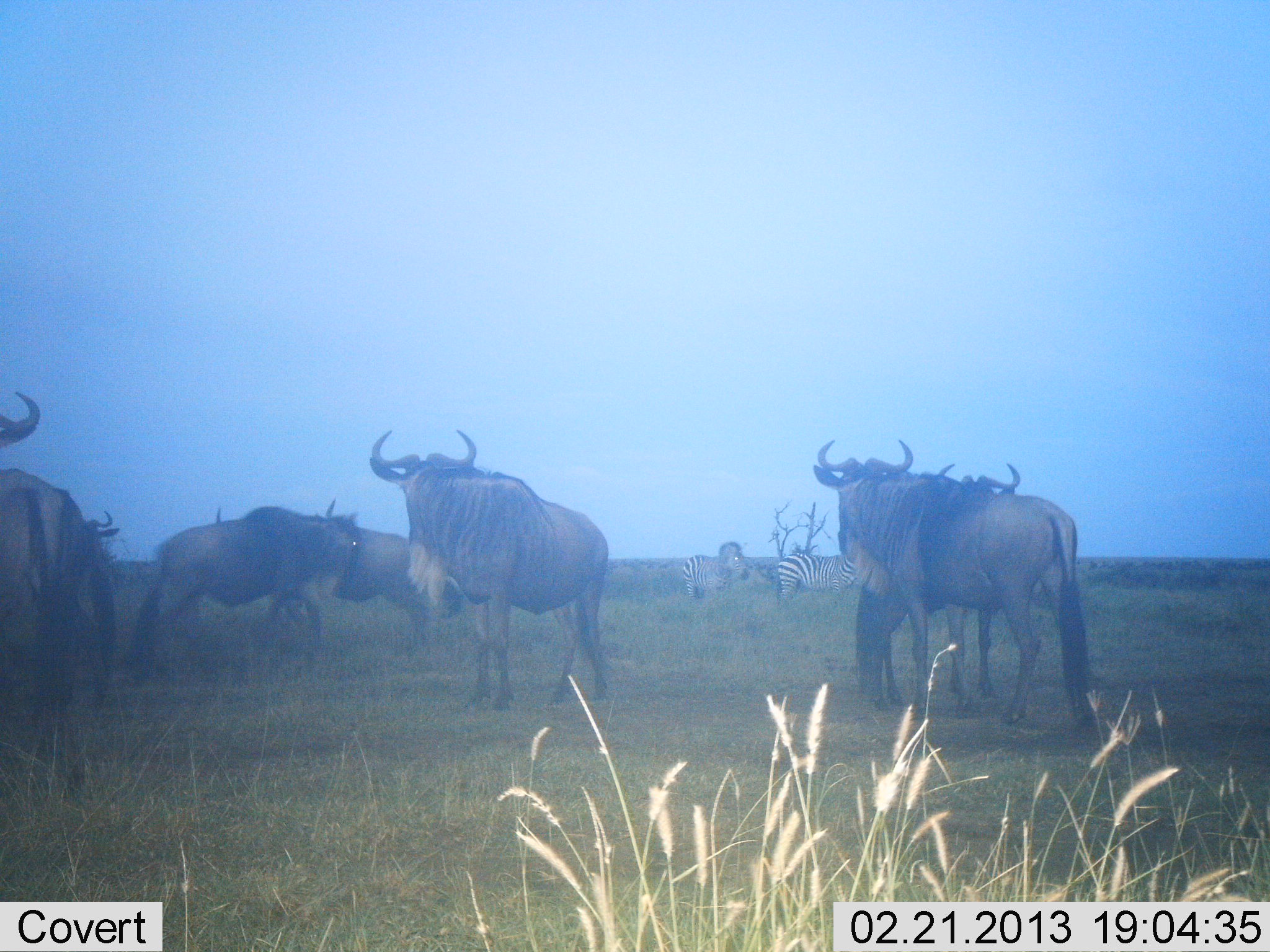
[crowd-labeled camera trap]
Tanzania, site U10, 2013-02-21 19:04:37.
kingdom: Animalia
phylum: Chordata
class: Mammalia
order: Artiodactyla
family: Bovidae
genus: Connochaetes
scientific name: Connochaetes taurinus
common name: blue wildebeest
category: wildebeest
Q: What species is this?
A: Wildebeest (blue wildebeest) (Connochaetes taurinus).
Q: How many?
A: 7.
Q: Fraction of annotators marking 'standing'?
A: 84%.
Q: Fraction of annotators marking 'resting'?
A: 2%.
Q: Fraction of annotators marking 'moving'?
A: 26%.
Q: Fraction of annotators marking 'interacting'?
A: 28%.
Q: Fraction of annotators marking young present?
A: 0%.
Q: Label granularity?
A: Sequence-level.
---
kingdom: Animalia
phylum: Chordata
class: Mammalia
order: Perissodactyla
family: Equidae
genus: Equus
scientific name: Equus quagga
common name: plains zebra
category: zebra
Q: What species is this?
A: Zebra (plains zebra) (Equus quagga).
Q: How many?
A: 2.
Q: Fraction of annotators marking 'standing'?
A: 90%.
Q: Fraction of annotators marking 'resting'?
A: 0%.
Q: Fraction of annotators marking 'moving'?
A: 8%.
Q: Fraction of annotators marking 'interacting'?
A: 0%.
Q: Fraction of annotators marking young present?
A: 0%.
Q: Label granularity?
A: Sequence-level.